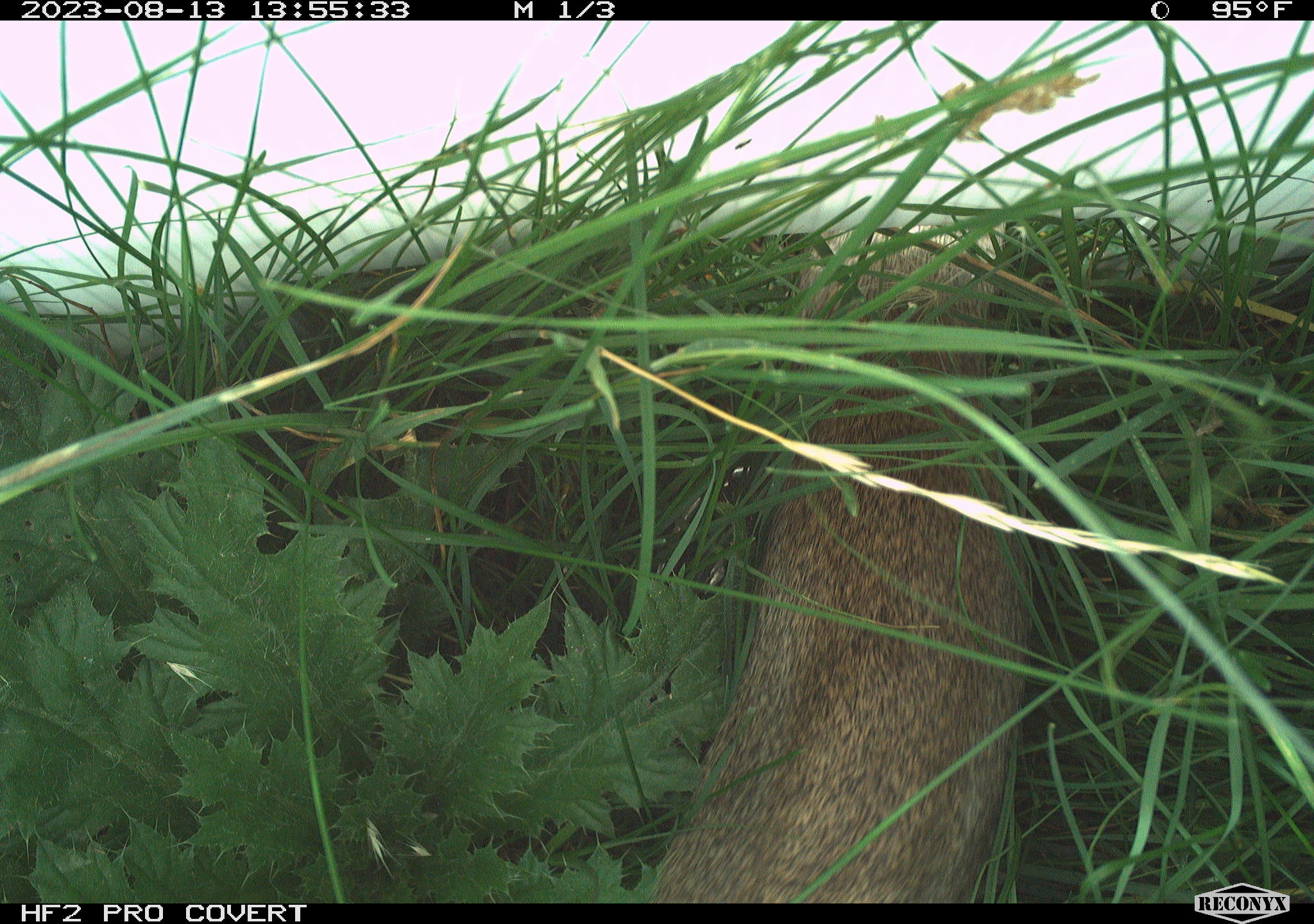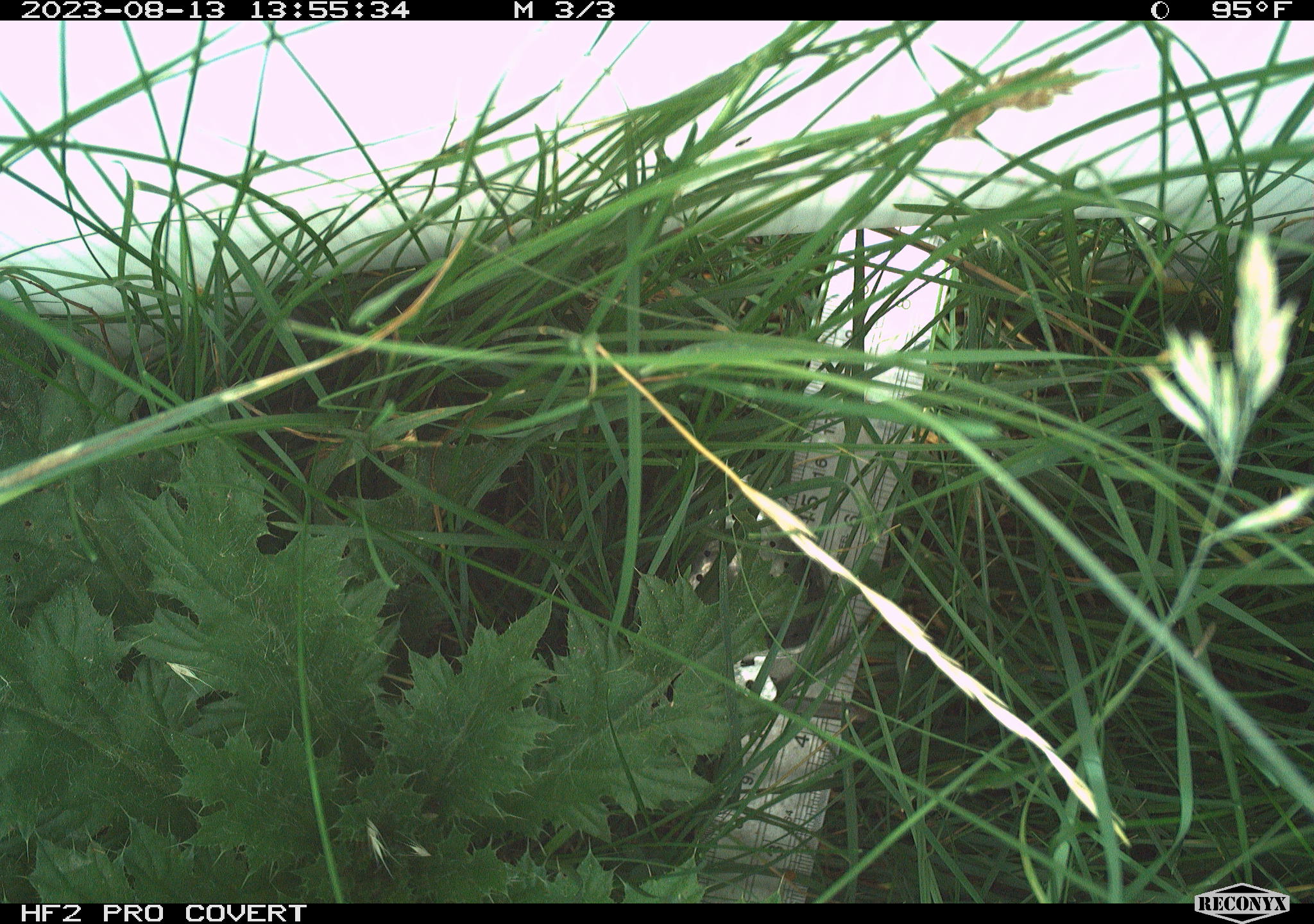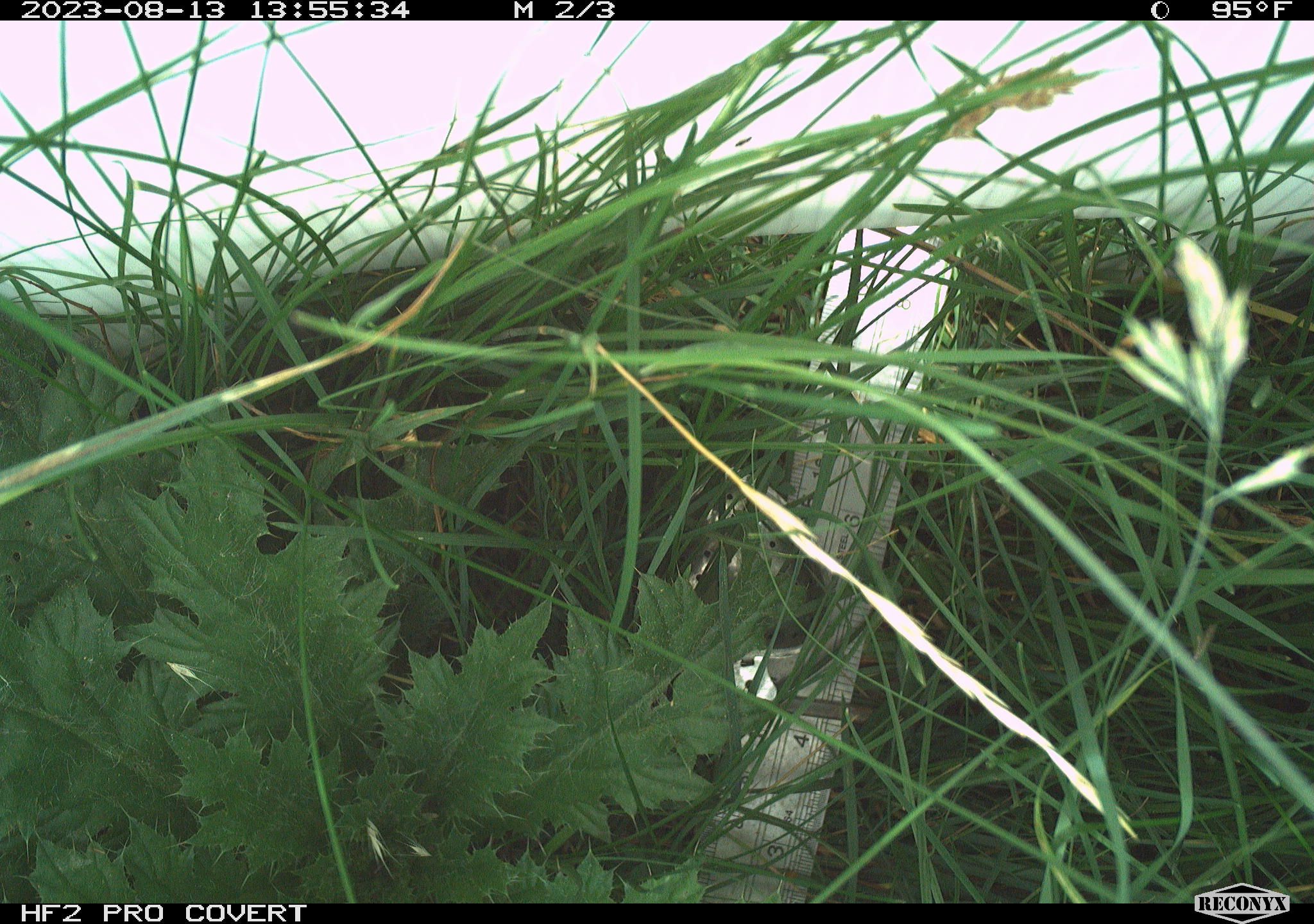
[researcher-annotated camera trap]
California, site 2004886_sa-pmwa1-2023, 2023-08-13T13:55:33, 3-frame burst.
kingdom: Animalia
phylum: Chordata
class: Mammalia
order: Rodentia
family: Sciuridae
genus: Urocitellus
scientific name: Urocitellus beldingi beldingi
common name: belding's ground squirrel